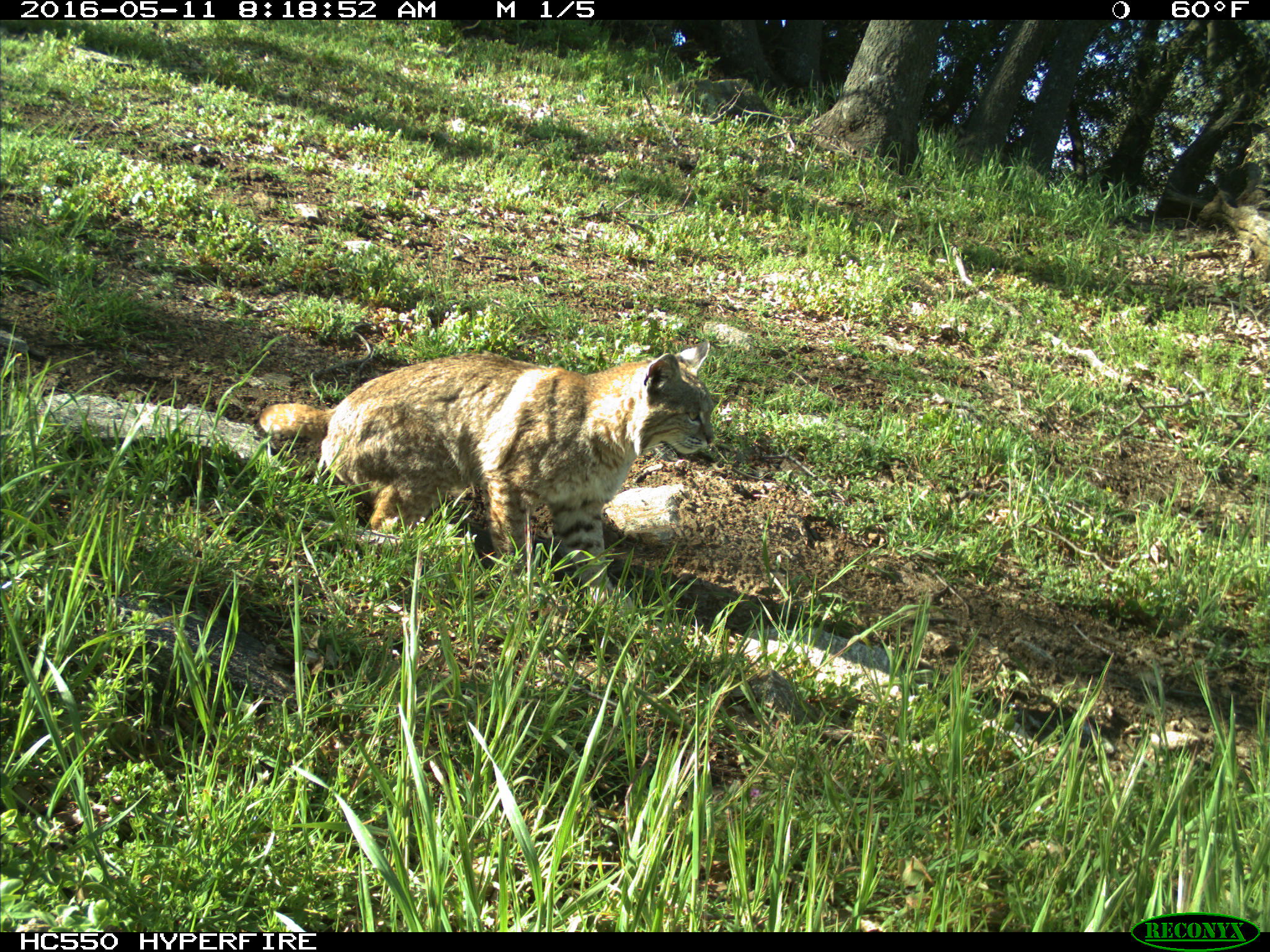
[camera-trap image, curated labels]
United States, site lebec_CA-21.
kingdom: Animalia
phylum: Chordata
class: Mammalia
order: Carnivora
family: Felidae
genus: Lynx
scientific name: Lynx rufus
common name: bobcat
Lynx rufus (bobcat).